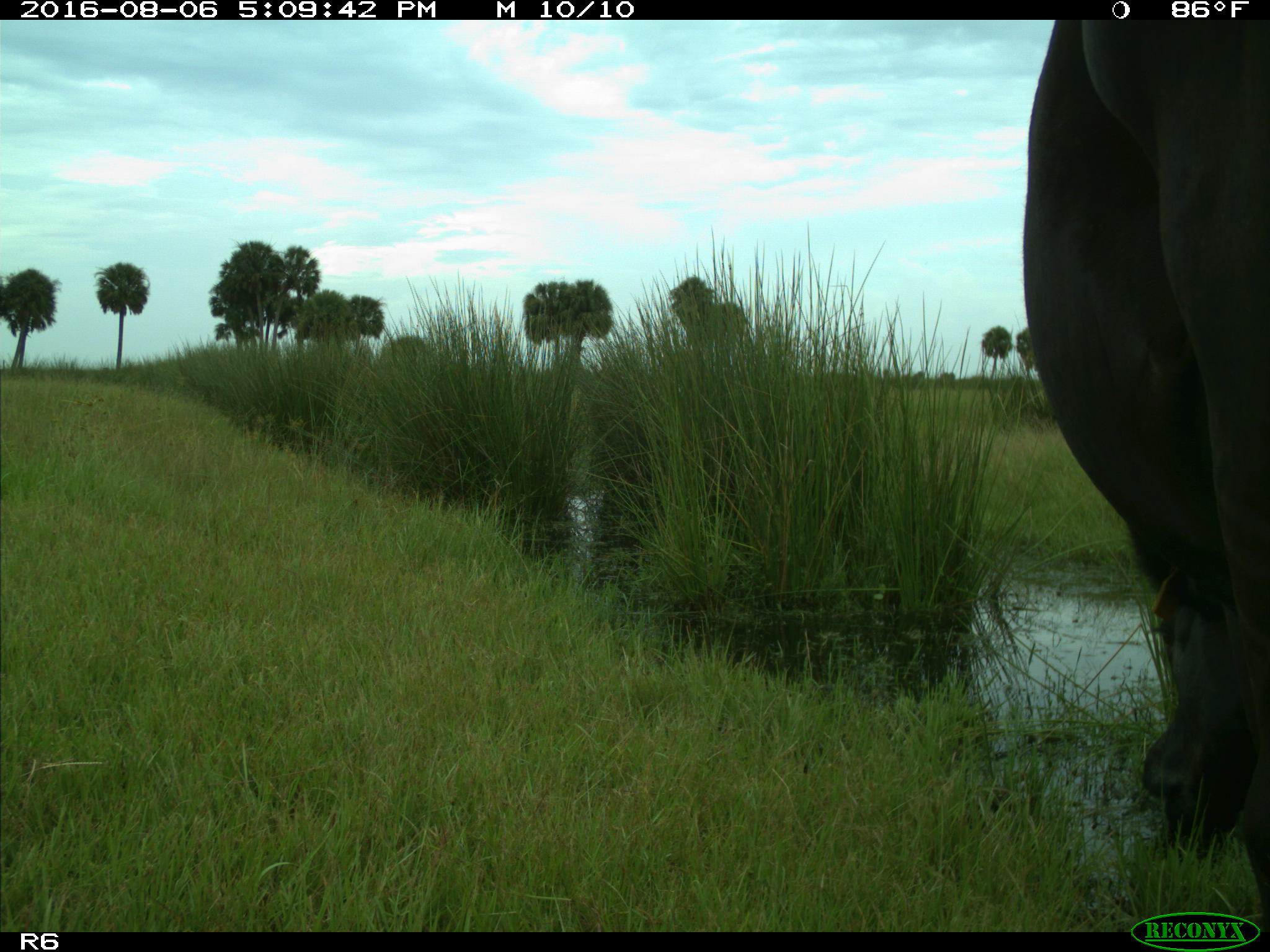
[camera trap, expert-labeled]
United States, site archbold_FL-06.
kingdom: Animalia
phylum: Chordata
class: Mammalia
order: Artiodactyla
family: Bovidae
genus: Bos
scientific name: Bos taurus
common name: domestic cow